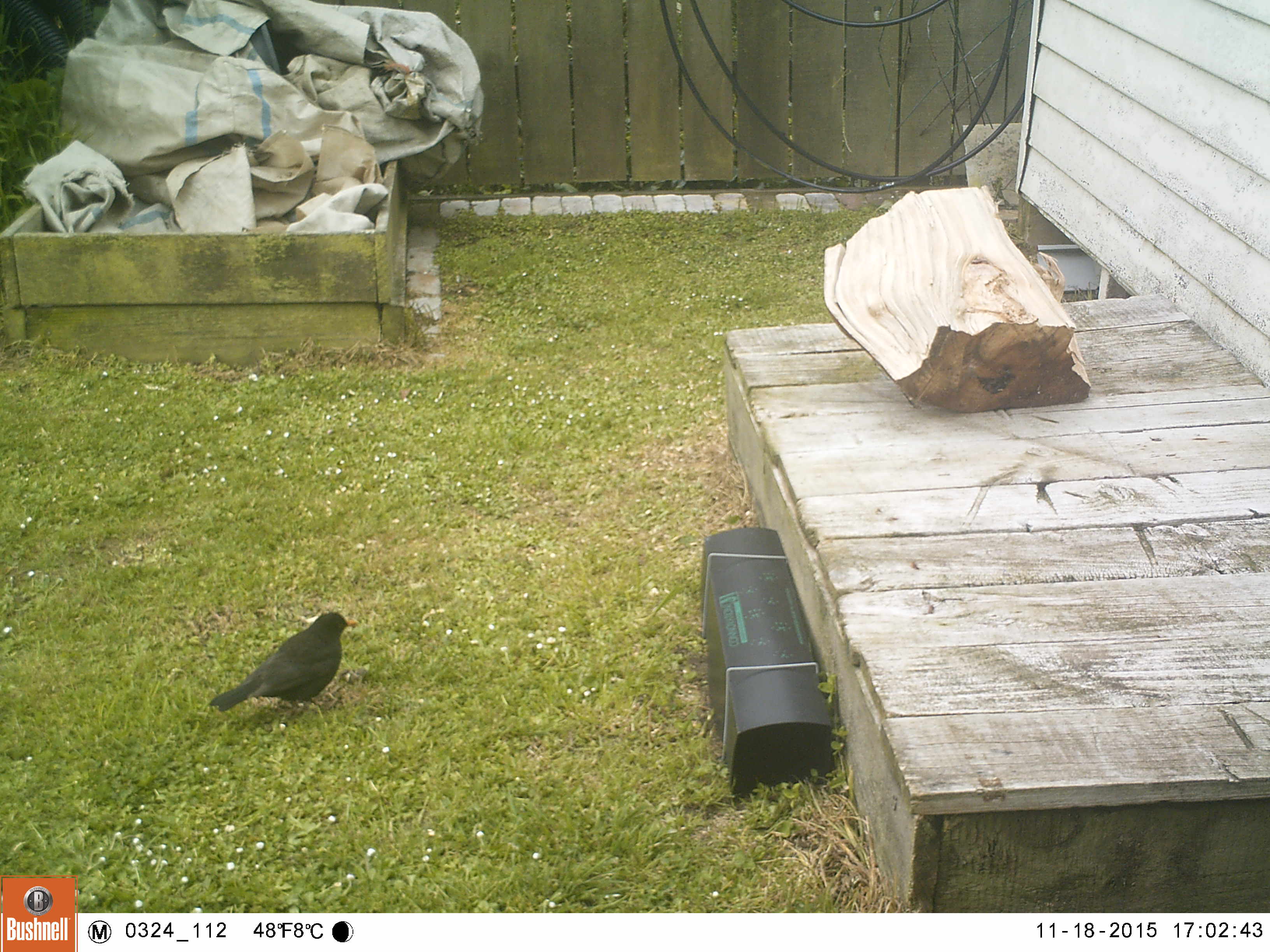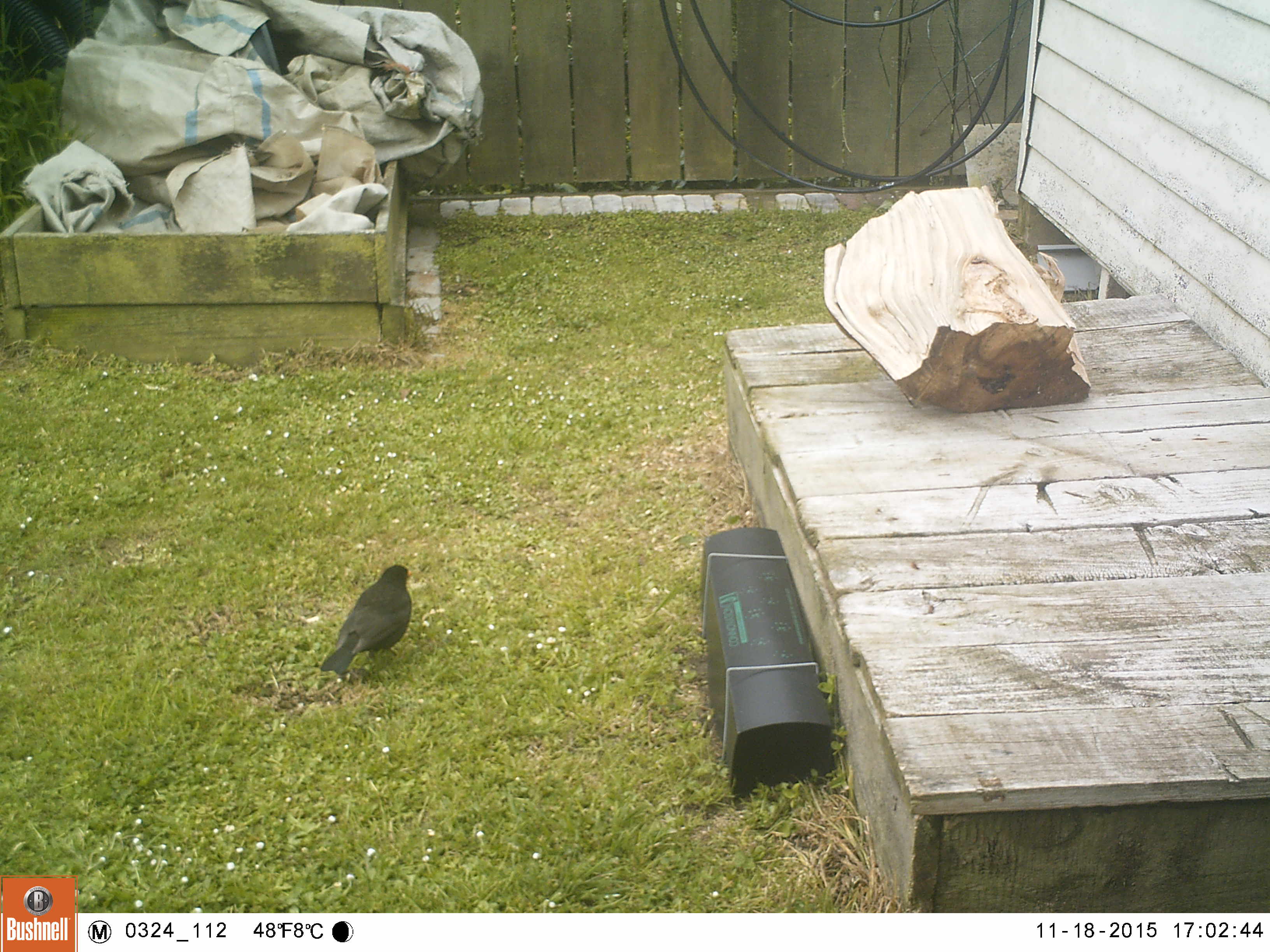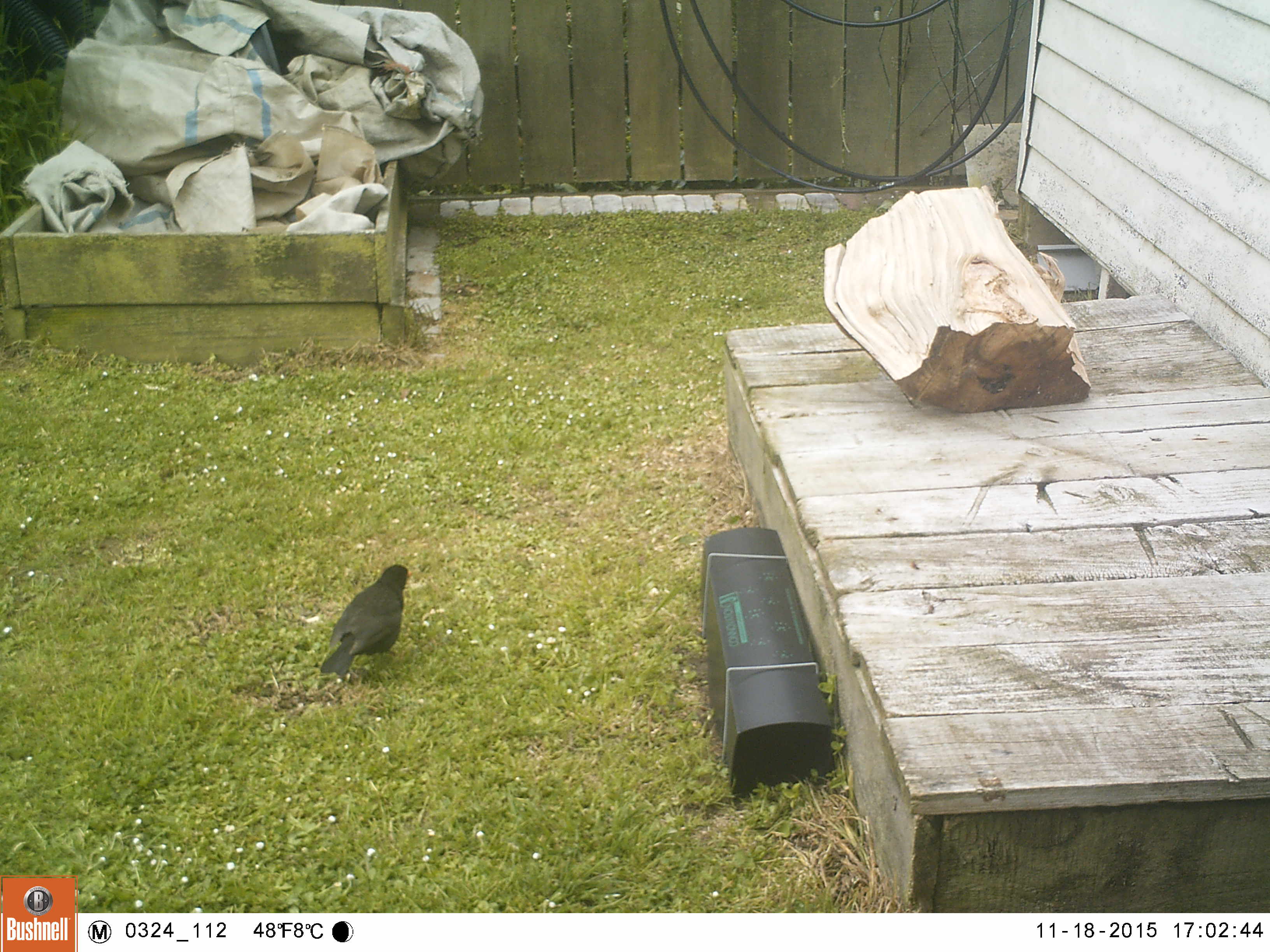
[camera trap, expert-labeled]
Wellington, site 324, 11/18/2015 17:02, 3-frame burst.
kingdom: Animalia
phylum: Chordata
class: Aves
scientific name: Aves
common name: bird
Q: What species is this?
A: Bird (Aves).